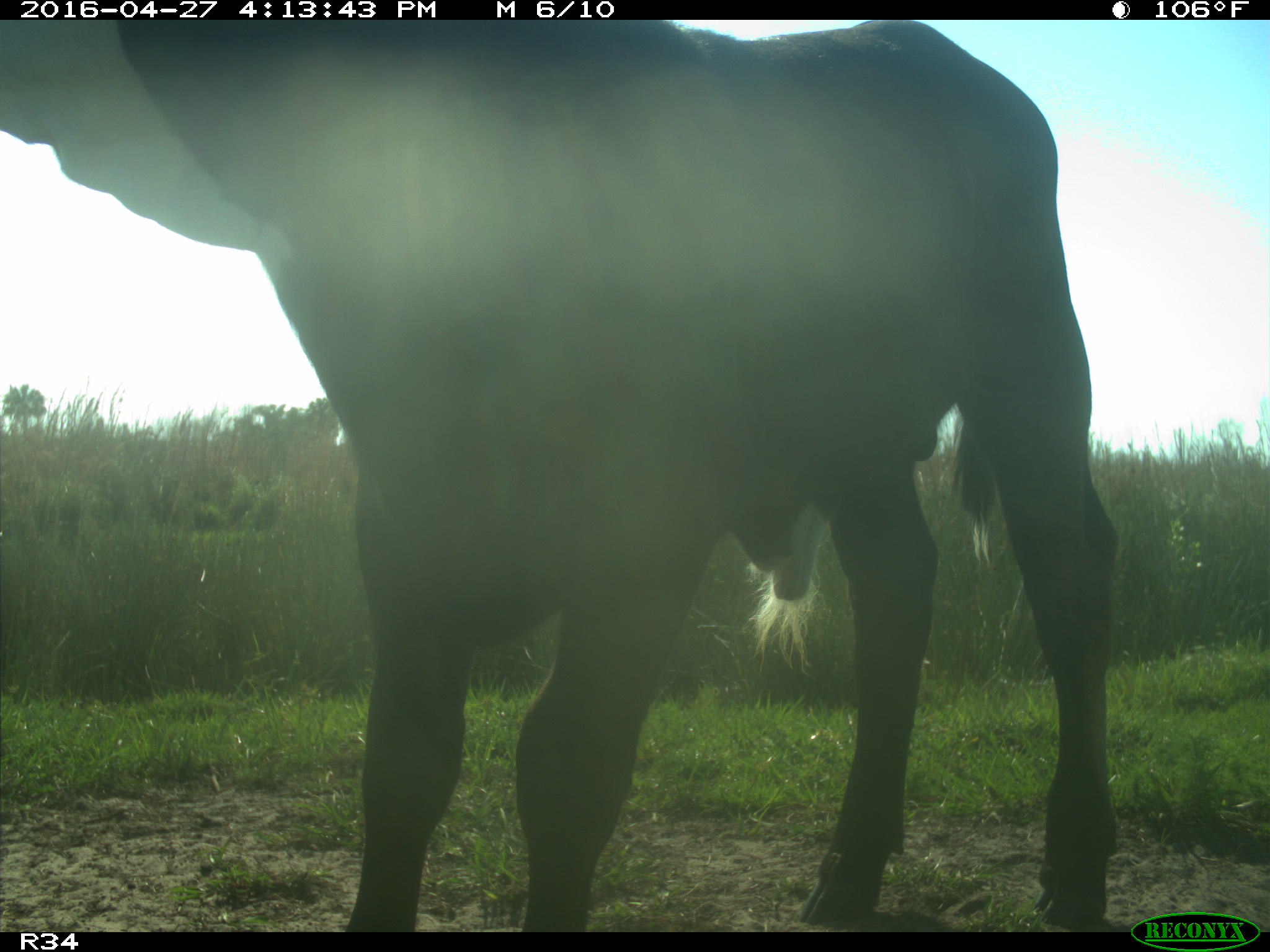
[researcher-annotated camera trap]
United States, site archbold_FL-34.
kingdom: Animalia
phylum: Chordata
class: Mammalia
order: Artiodactyla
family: Bovidae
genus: Bos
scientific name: Bos taurus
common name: domestic cow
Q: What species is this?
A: Bos taurus (domestic cow).